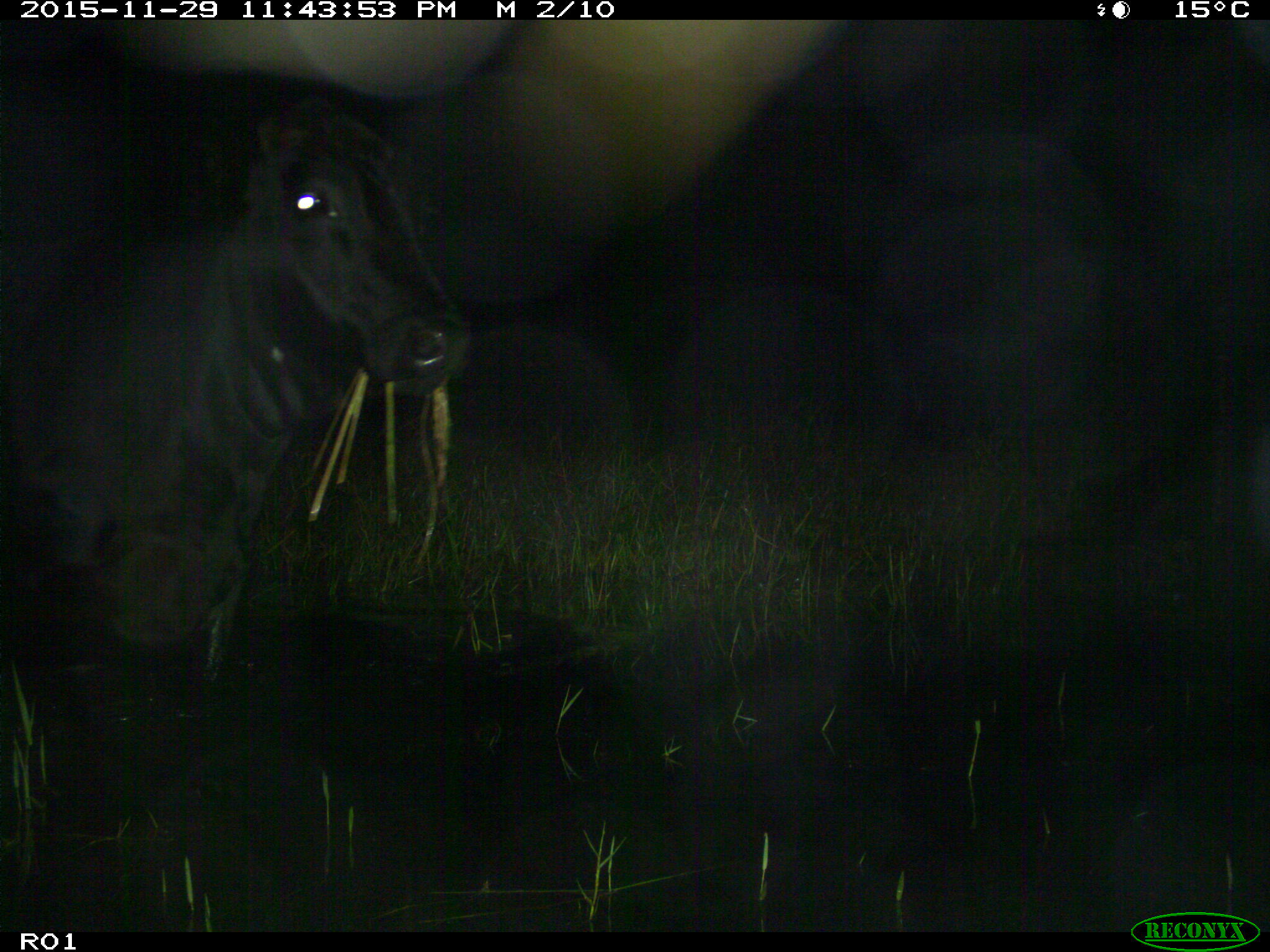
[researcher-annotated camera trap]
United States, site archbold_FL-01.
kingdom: Animalia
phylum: Chordata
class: Mammalia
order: Artiodactyla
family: Bovidae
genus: Bos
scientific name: Bos taurus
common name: domestic cow